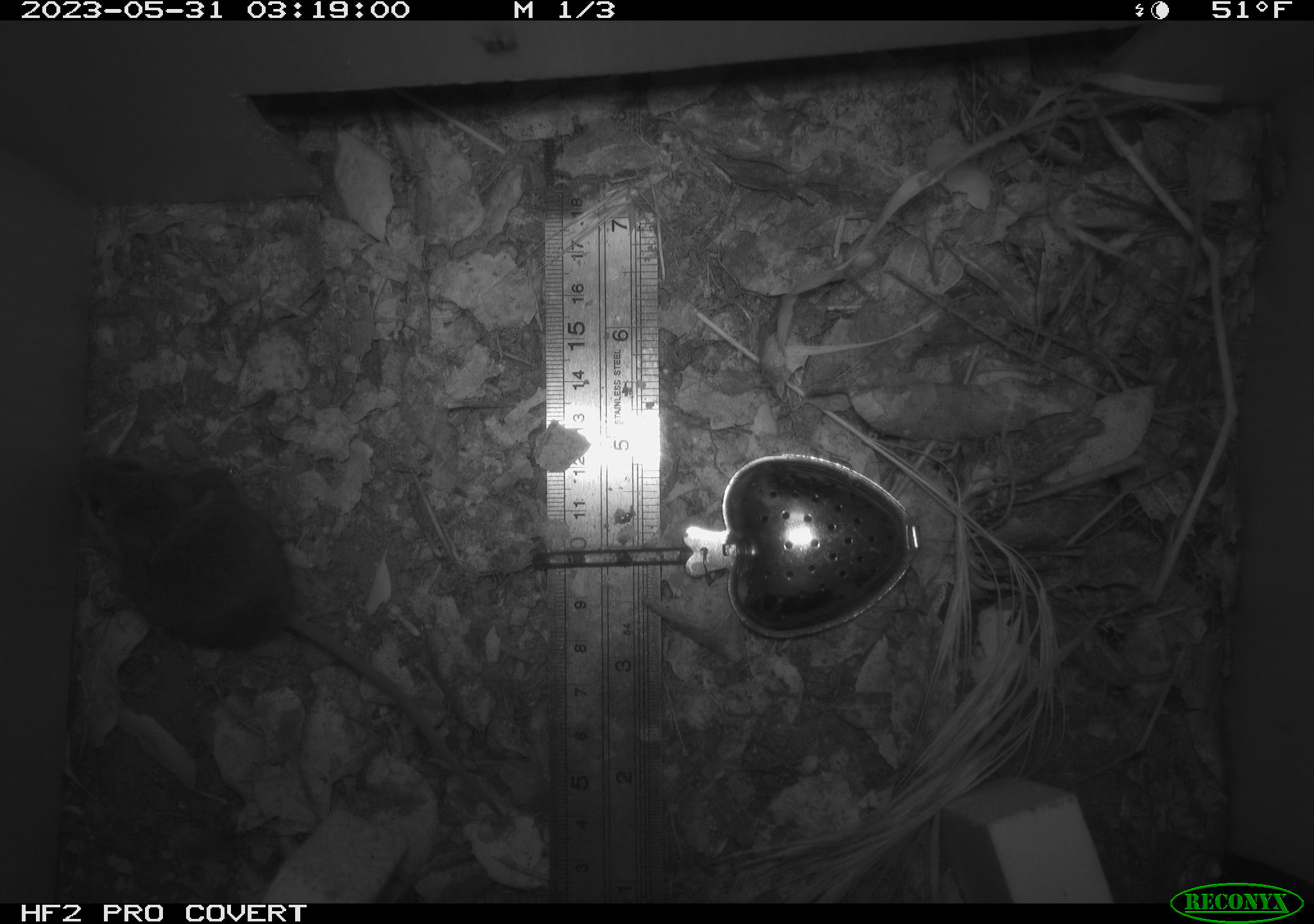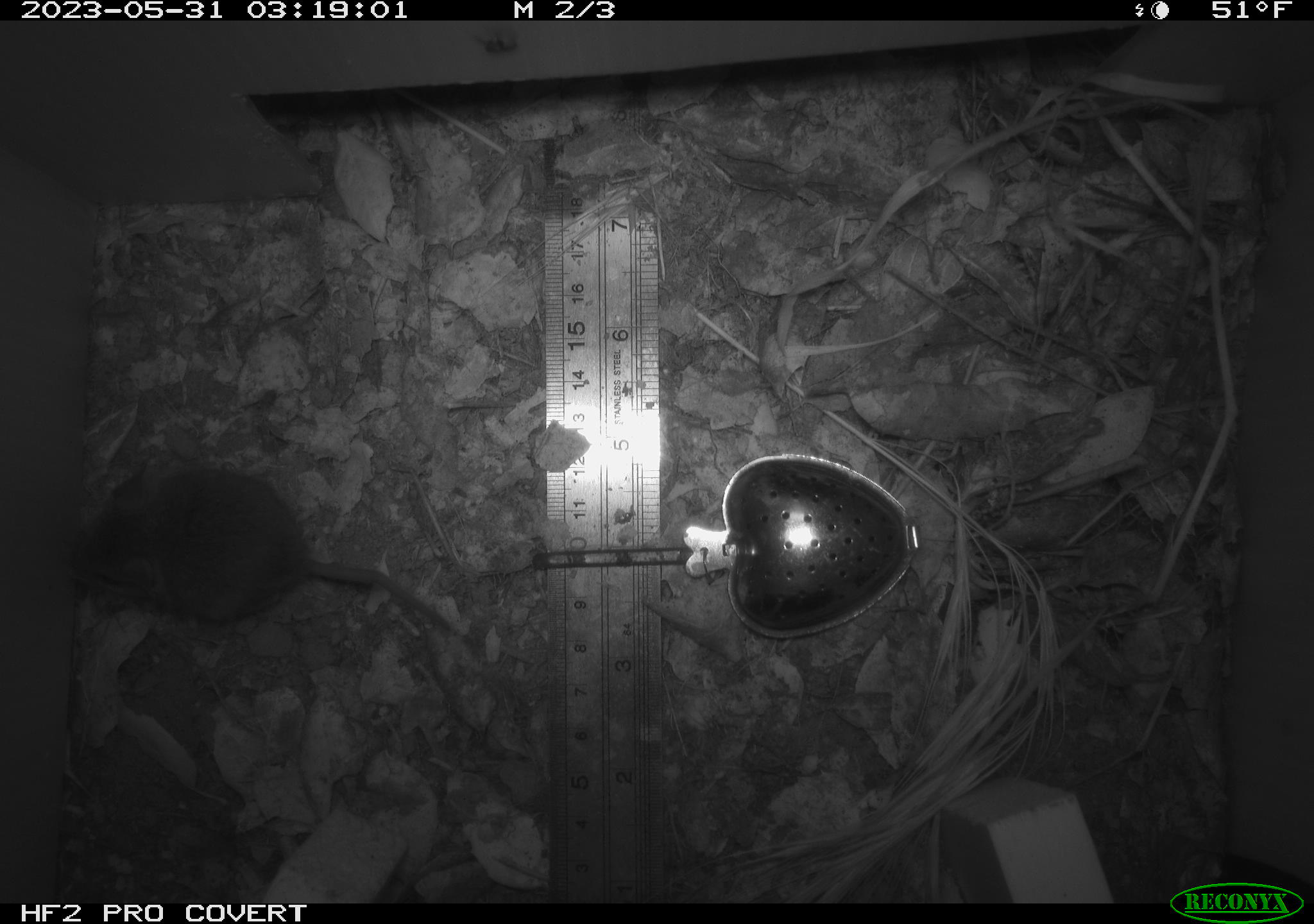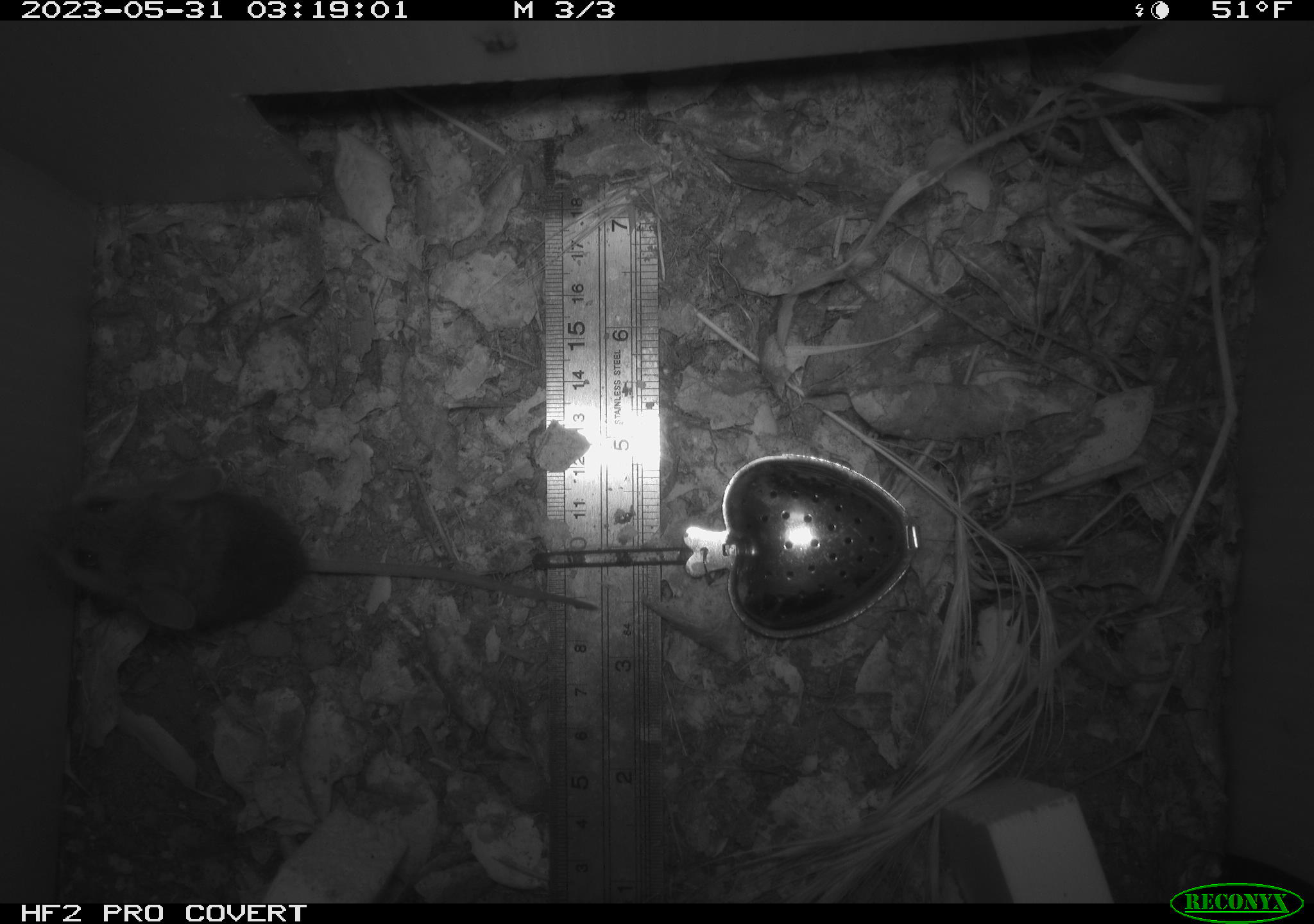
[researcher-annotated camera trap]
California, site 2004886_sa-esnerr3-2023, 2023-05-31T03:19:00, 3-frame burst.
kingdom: Animalia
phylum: Chordata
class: Mammalia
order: Rodentia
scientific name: Rodentia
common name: mouse species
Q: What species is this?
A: Mouse species (Rodentia).